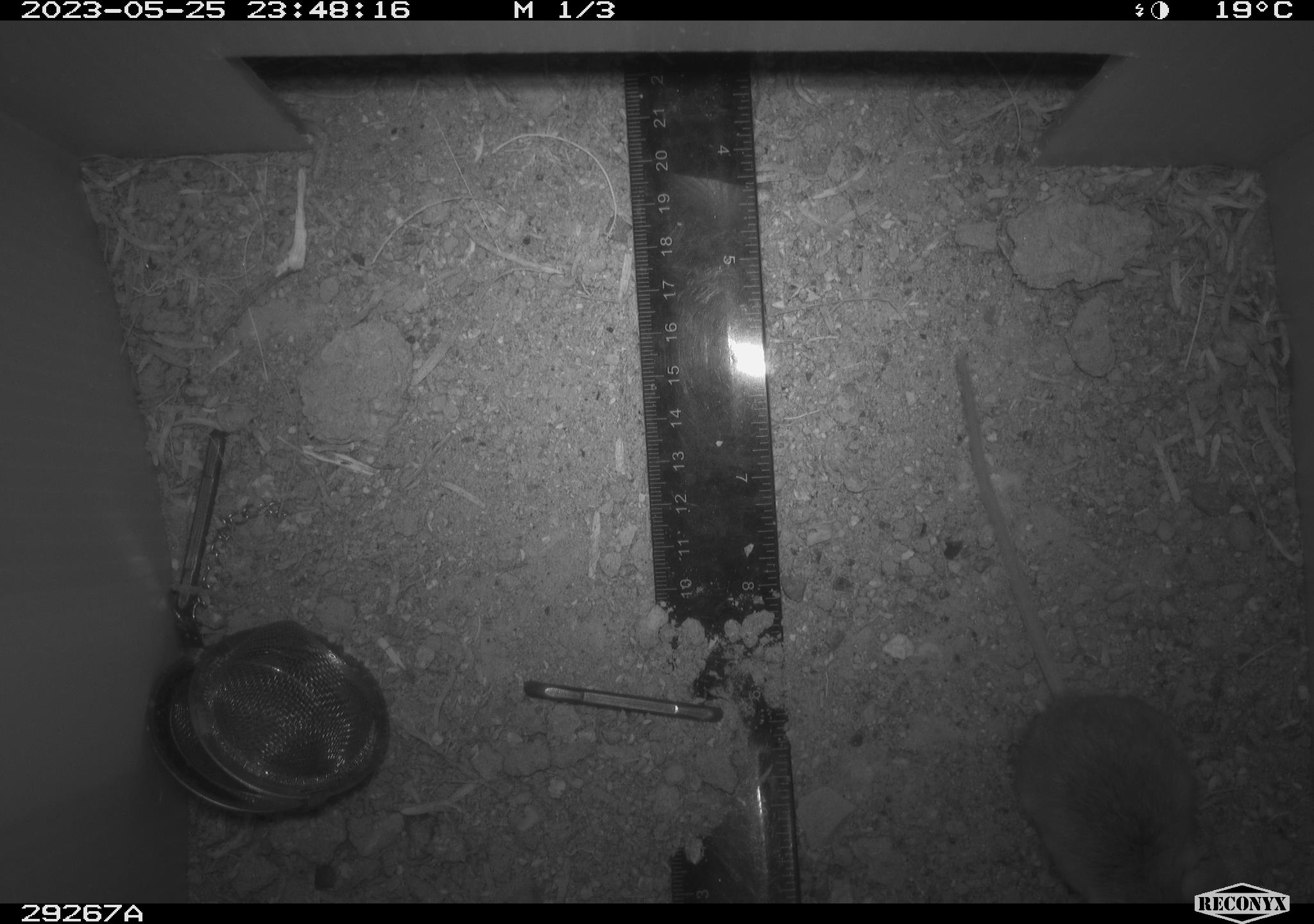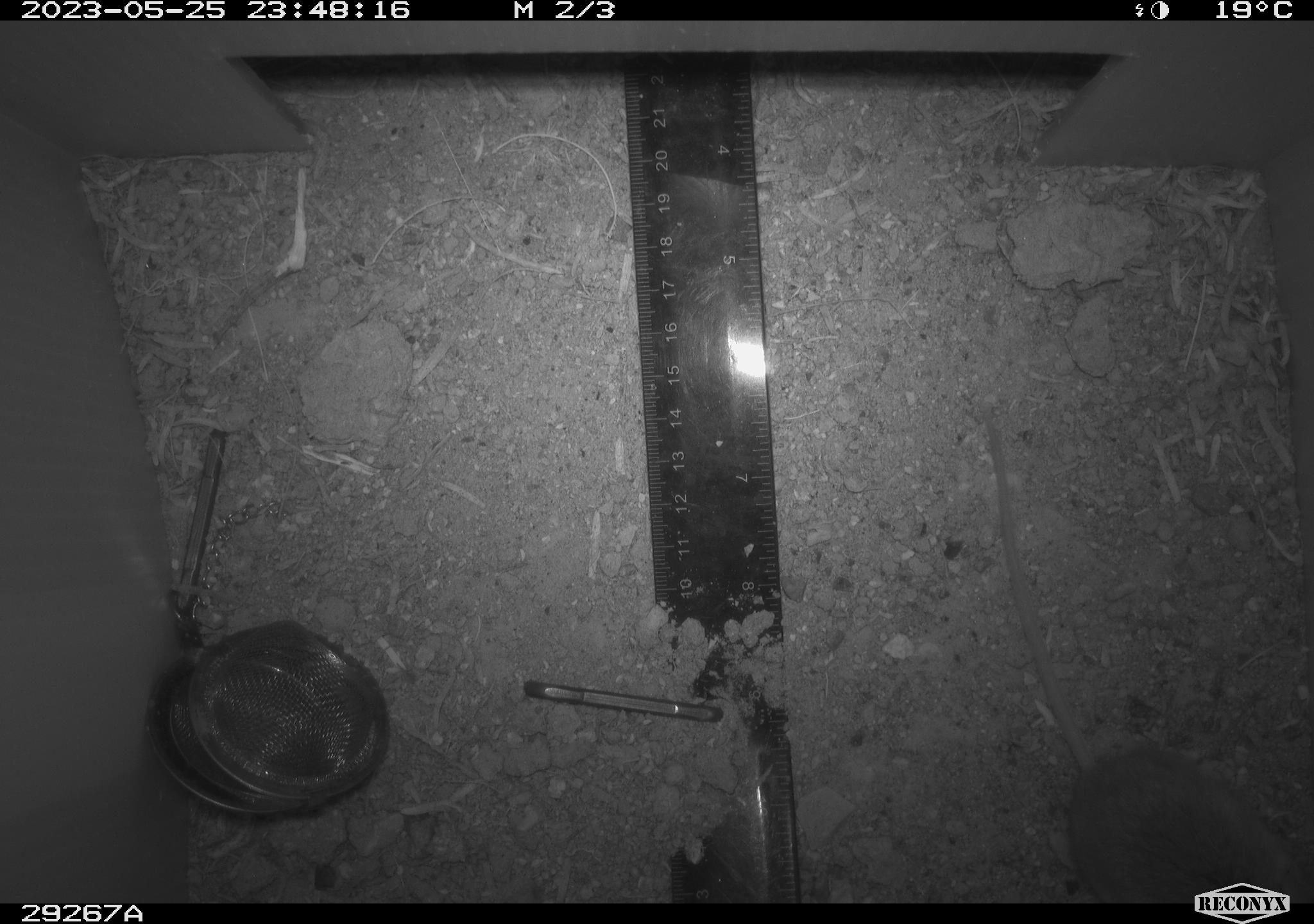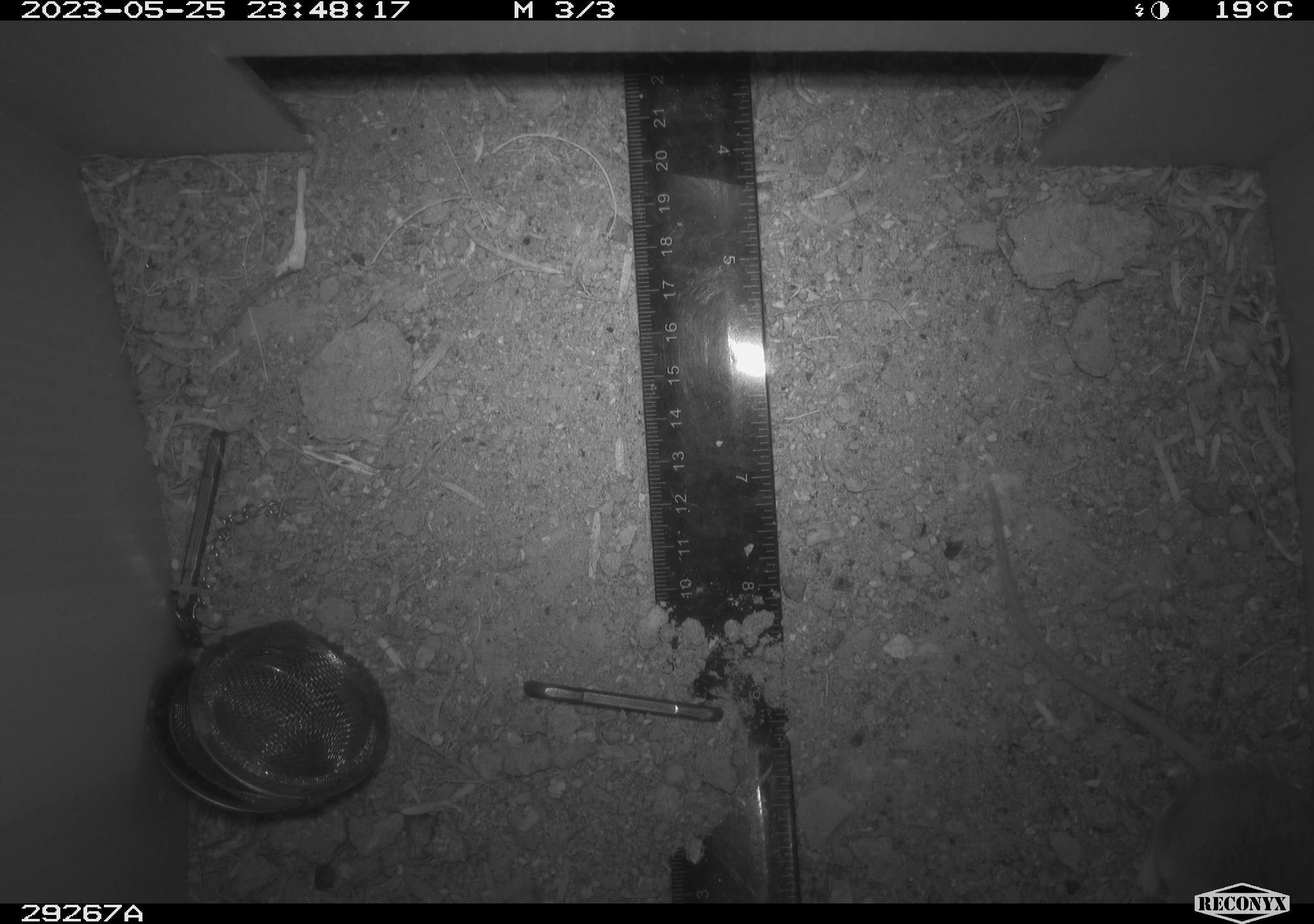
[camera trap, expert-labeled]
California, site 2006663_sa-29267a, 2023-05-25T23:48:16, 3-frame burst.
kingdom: Animalia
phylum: Chordata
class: Mammalia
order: Rodentia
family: Cricetidae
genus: Peromyscus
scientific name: Peromyscus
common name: deer mice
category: peromyscus species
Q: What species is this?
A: Peromyscus species (deer mice) (Peromyscus).